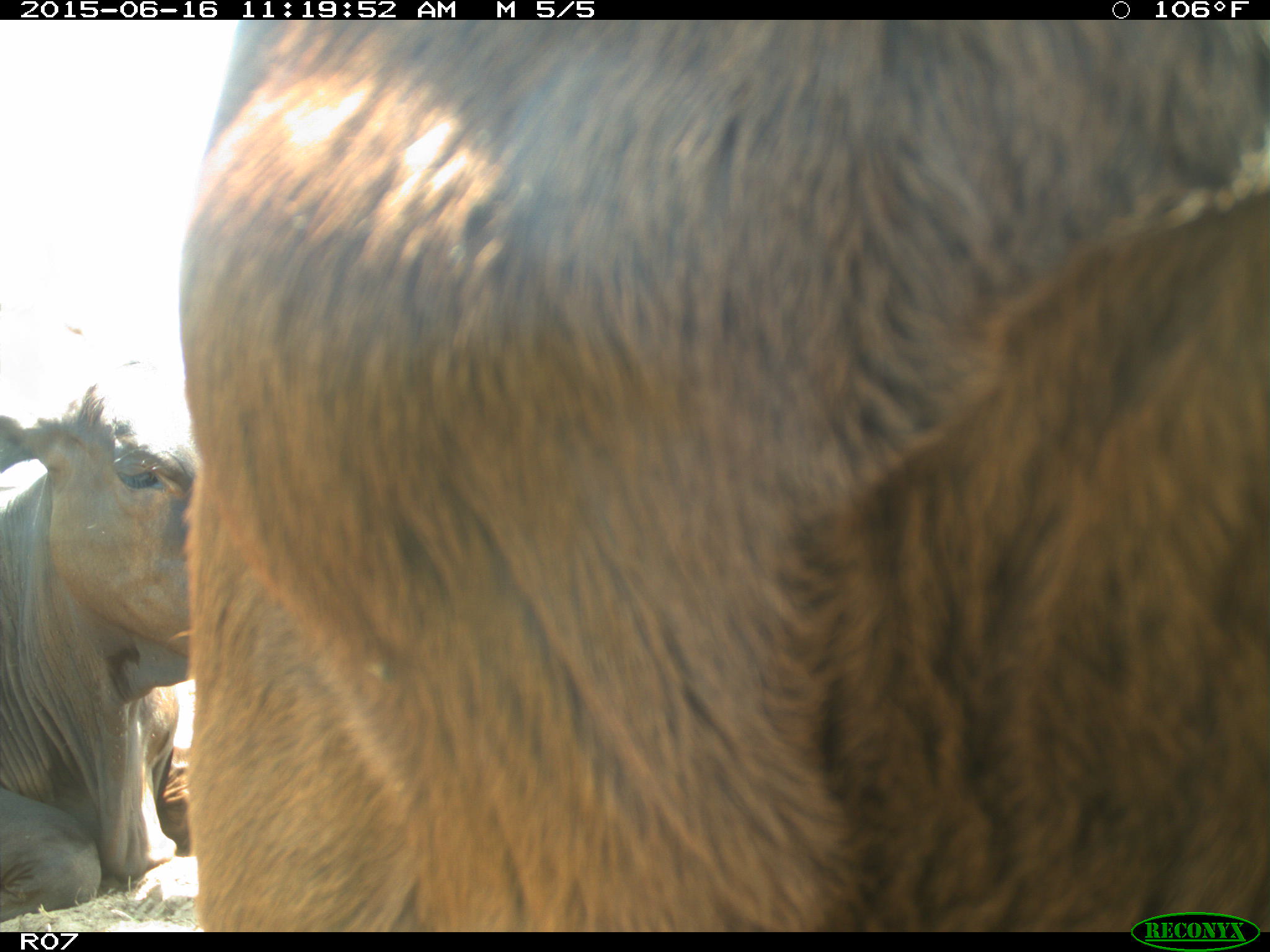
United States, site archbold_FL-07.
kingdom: Animalia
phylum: Chordata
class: Mammalia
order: Artiodactyla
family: Bovidae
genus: Bos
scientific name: Bos taurus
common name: domestic cow